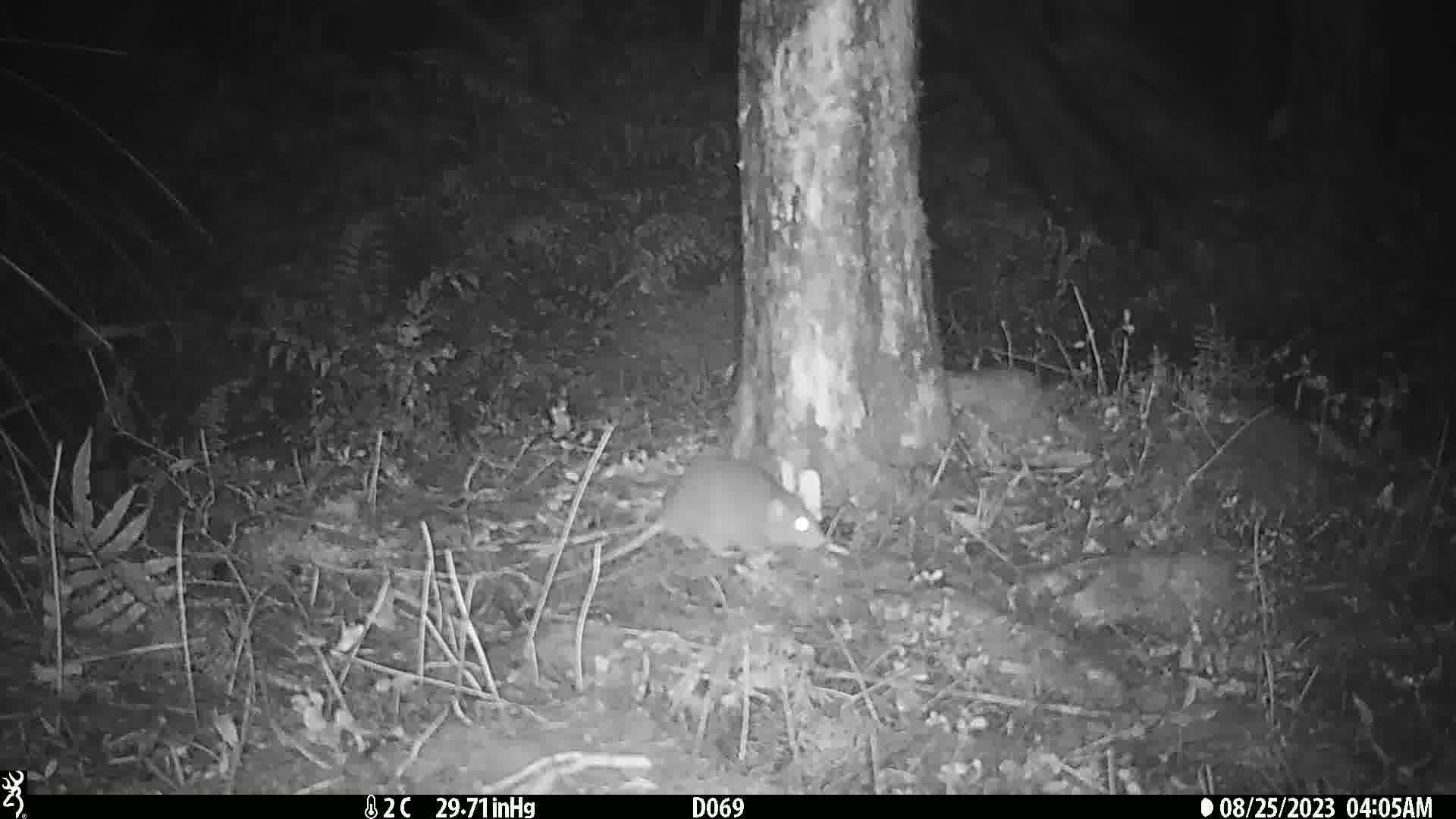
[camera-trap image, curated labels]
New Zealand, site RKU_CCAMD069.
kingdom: Animalia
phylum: Chordata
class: Mammalia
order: Rodentia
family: Muridae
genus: Rattus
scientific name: Rattus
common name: rat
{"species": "rat (Rattus)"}